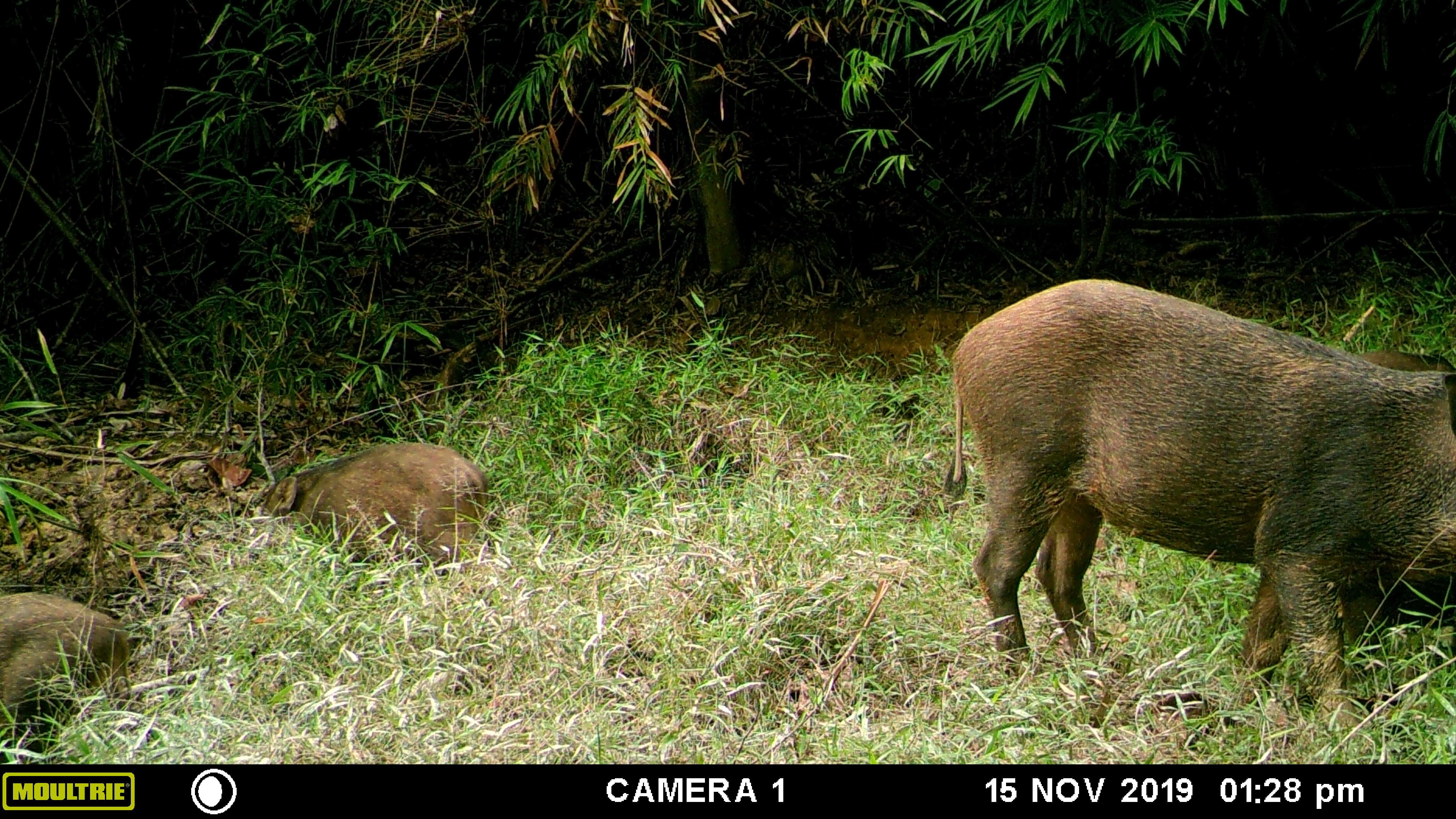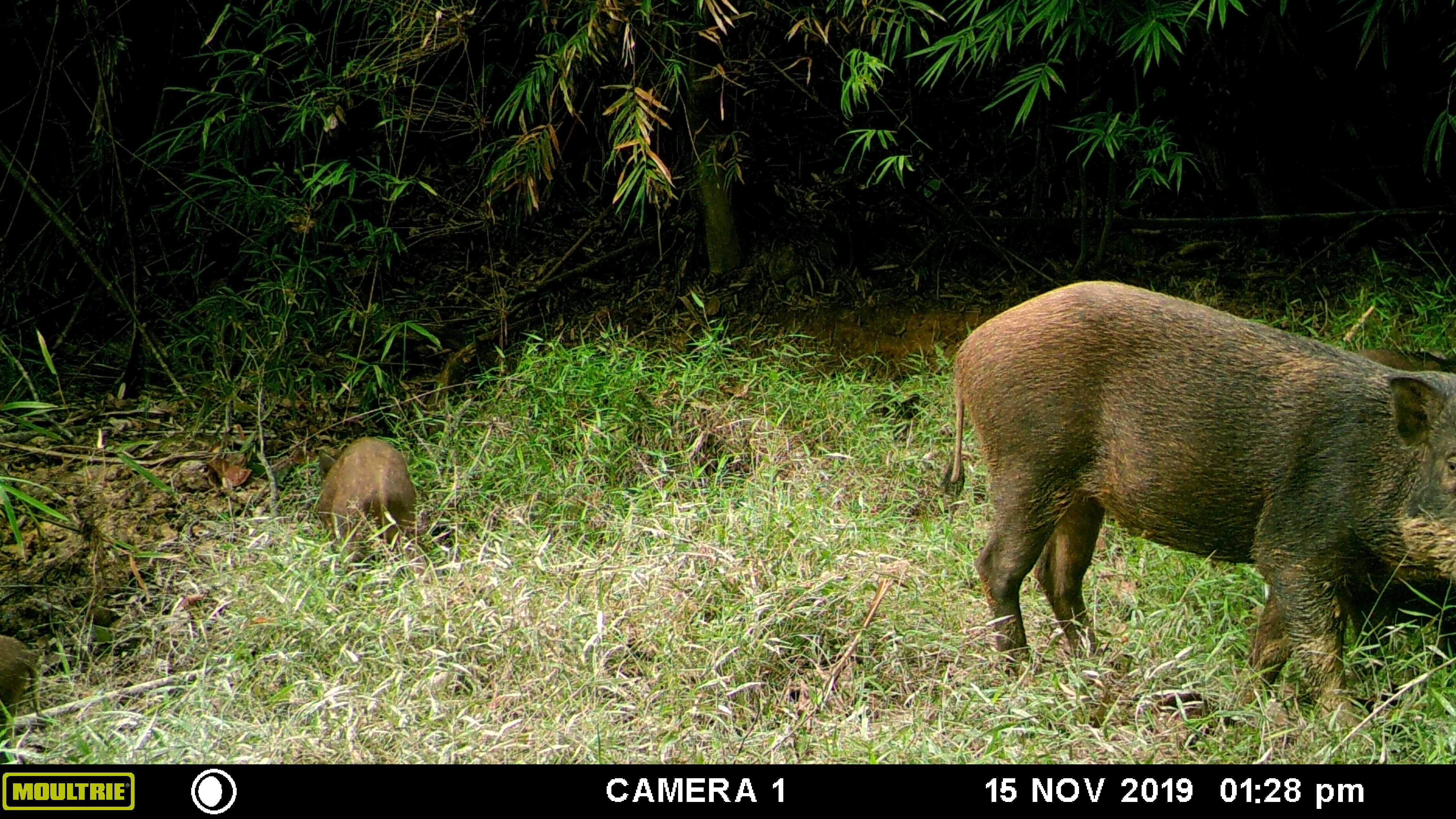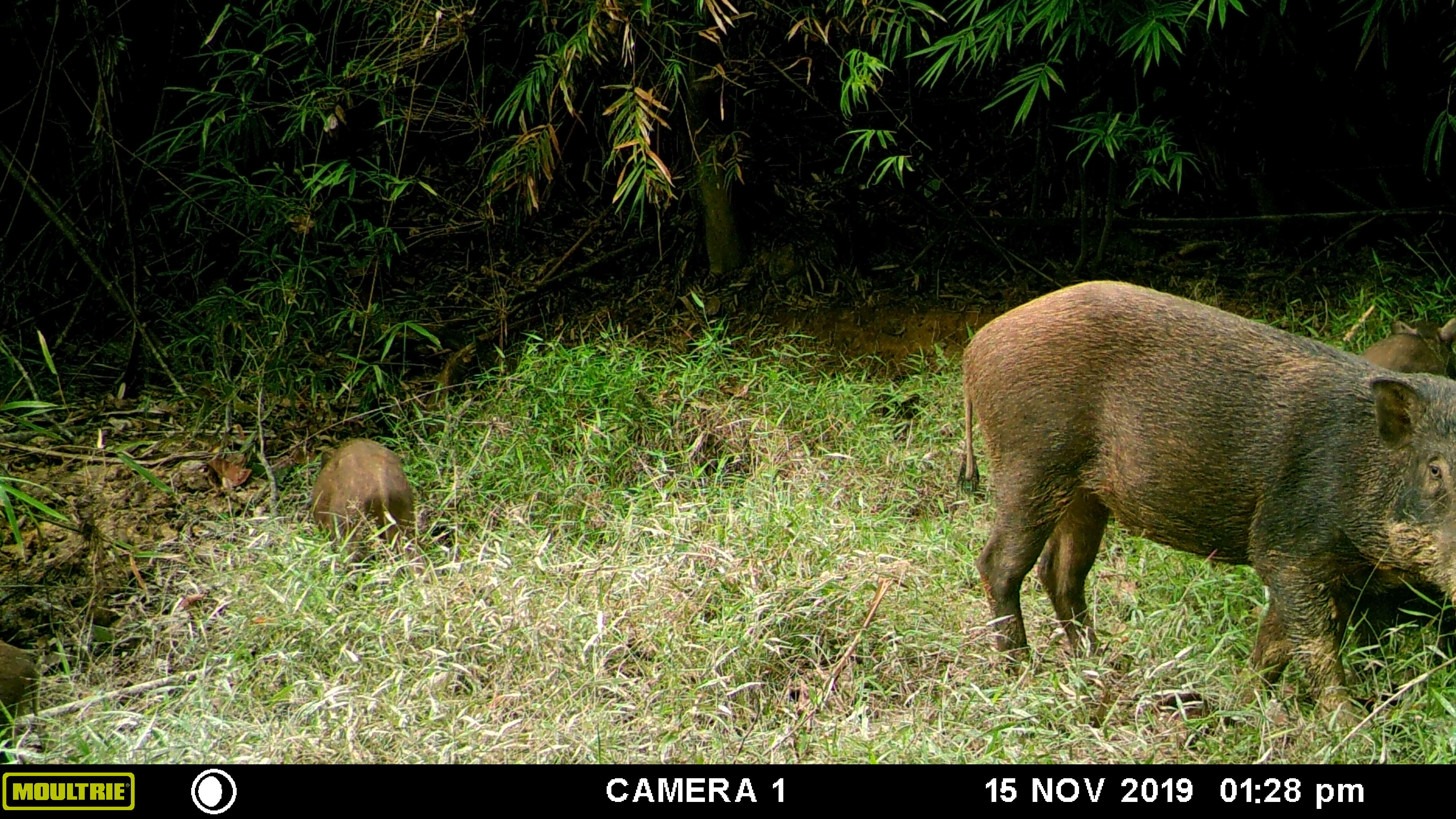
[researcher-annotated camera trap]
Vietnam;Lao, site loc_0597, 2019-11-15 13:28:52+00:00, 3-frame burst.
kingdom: Animalia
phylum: Chordata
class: Mammalia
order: Artiodactyla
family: Suidae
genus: Sus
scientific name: Sus scrofa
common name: eurasian wild pig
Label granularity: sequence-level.